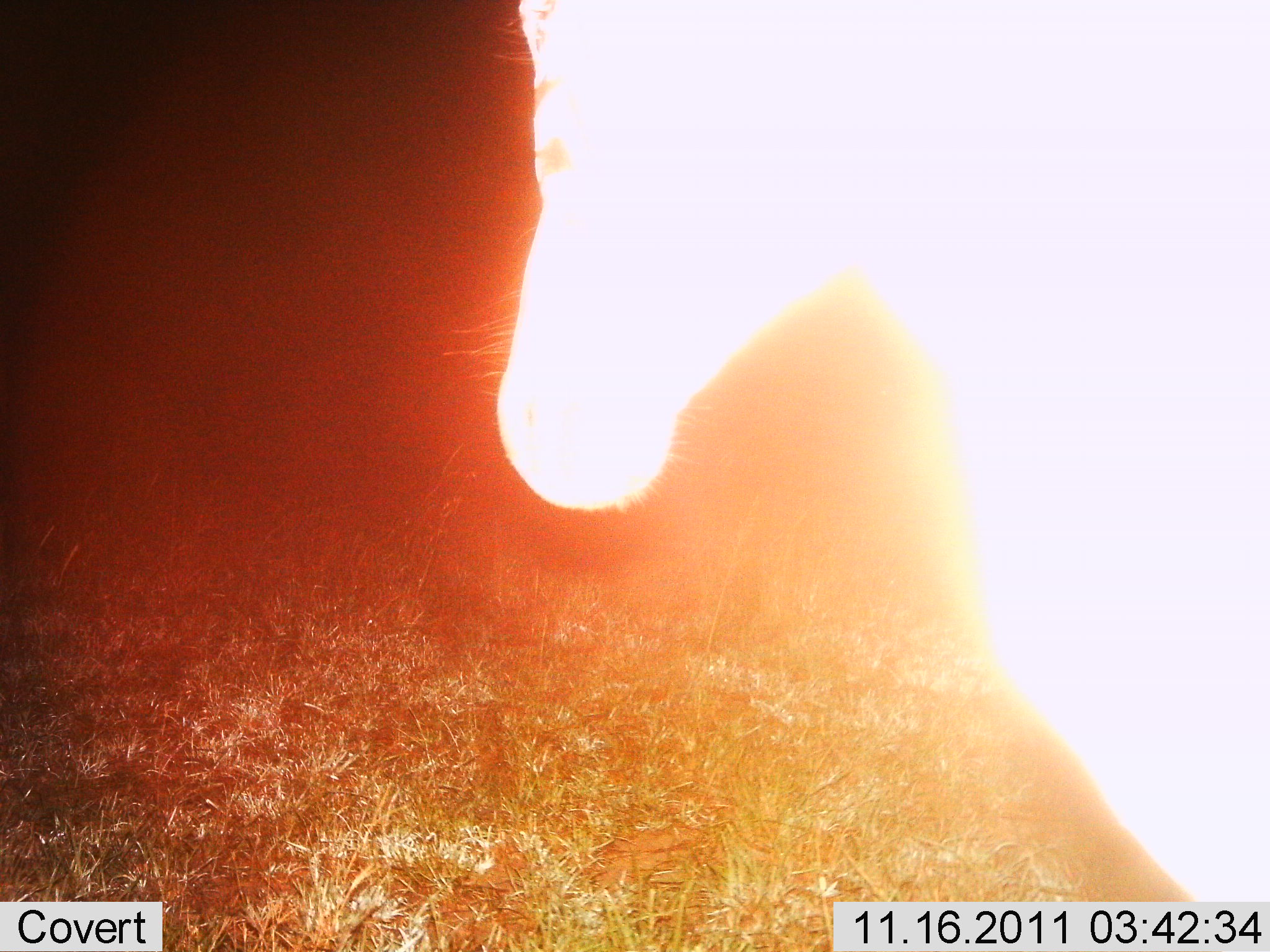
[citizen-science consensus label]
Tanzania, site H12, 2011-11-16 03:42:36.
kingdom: Animalia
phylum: Chordata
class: Mammalia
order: Perissodactyla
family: Equidae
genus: Equus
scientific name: Equus quagga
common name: plains zebra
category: zebra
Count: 1.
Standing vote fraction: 92%.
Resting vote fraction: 0%.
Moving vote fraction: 8%.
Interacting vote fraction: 0%.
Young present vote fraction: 0%.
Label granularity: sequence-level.